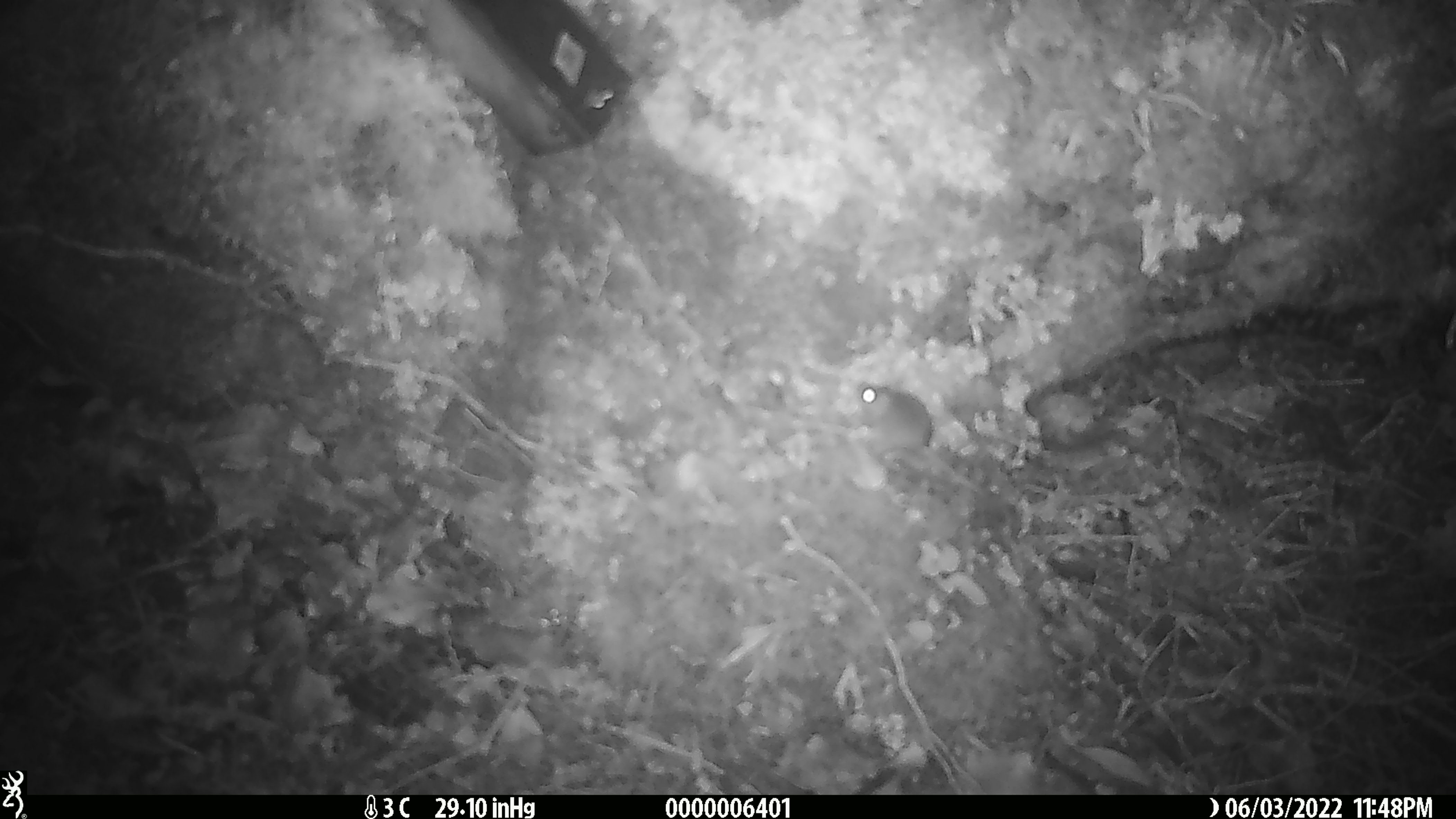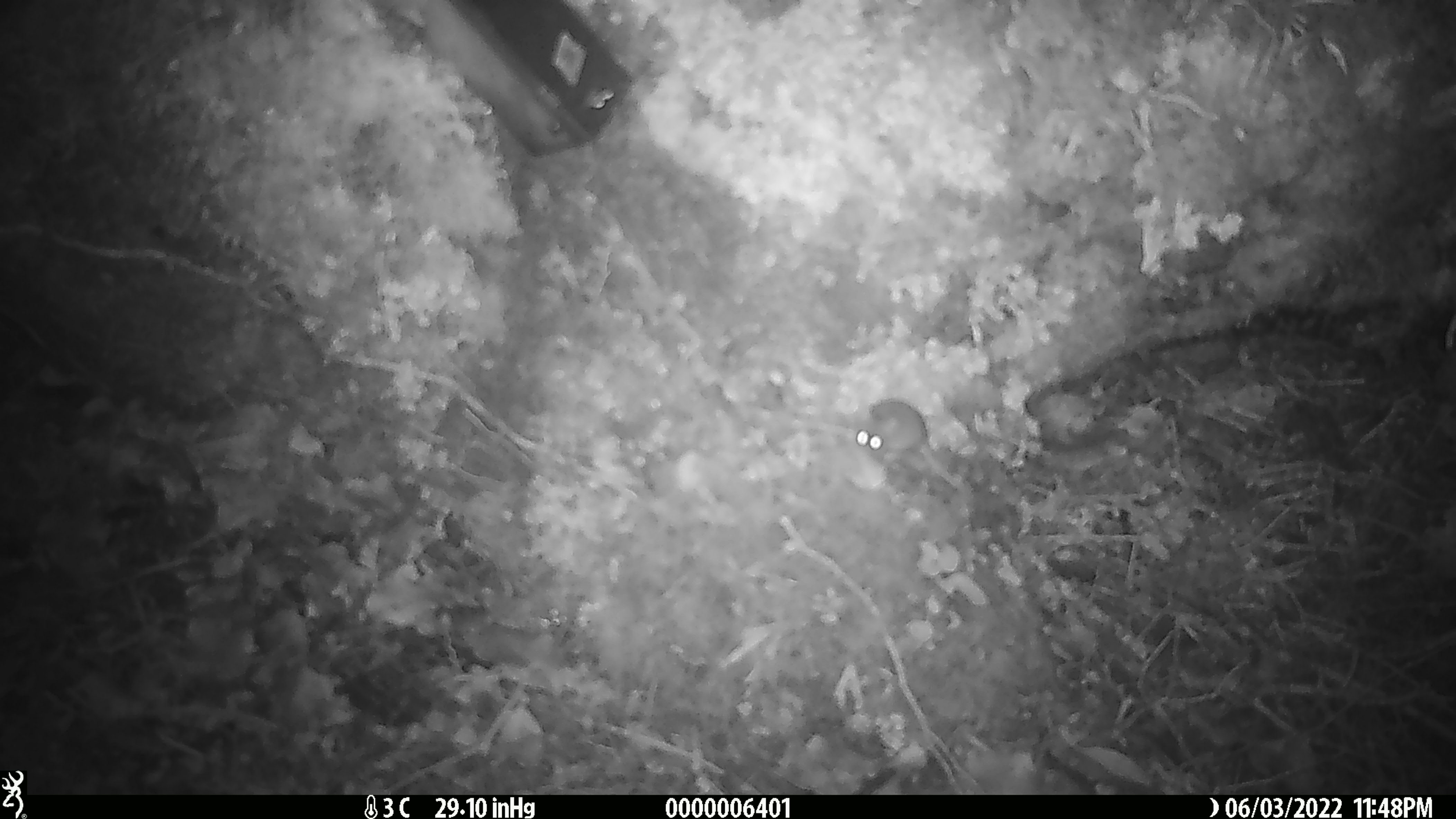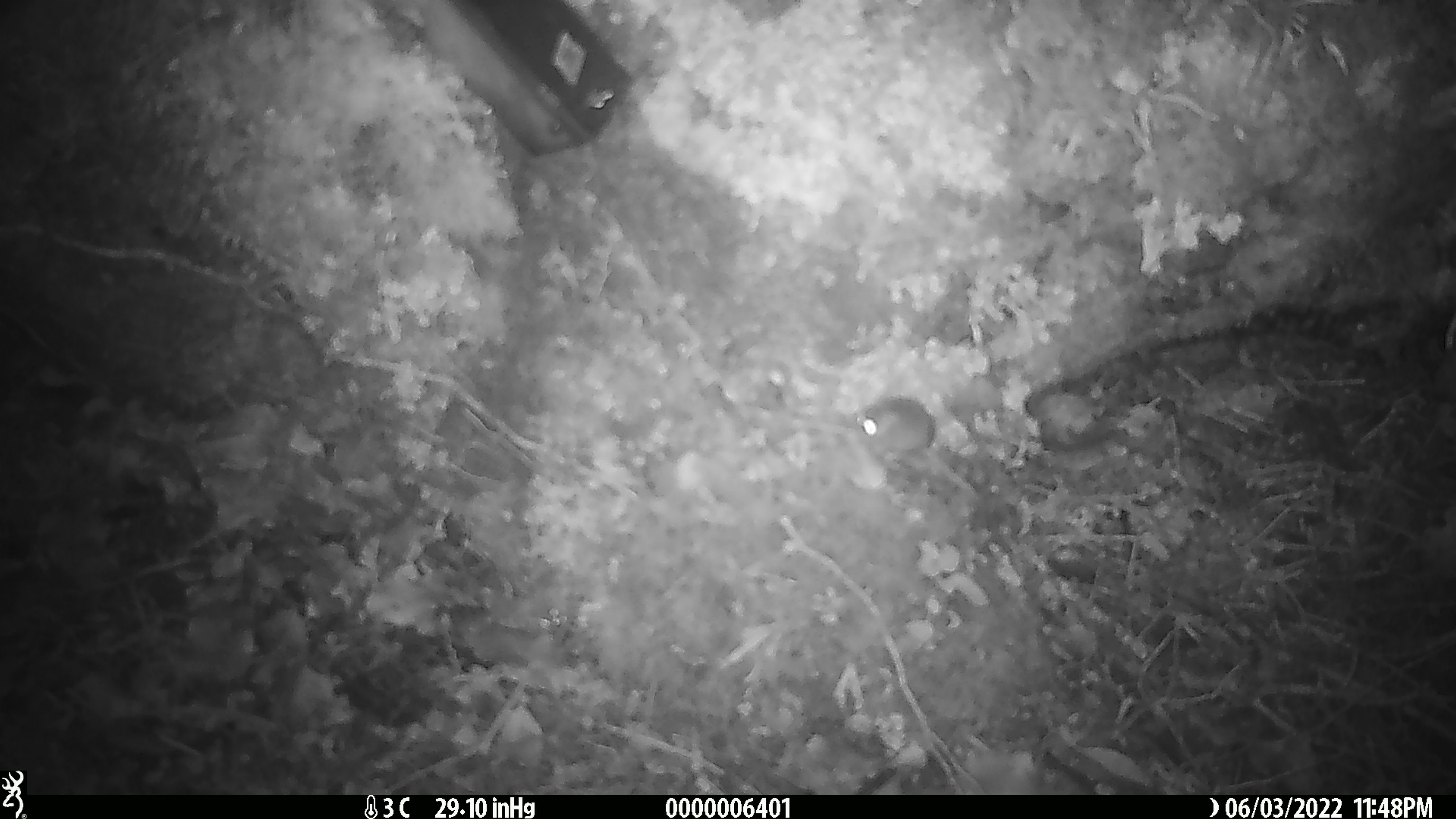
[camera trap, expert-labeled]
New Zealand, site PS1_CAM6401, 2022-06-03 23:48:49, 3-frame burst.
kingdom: Animalia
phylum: Chordata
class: Mammalia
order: Rodentia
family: Muridae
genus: Mus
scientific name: Mus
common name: mouse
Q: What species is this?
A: Mouse (Mus).